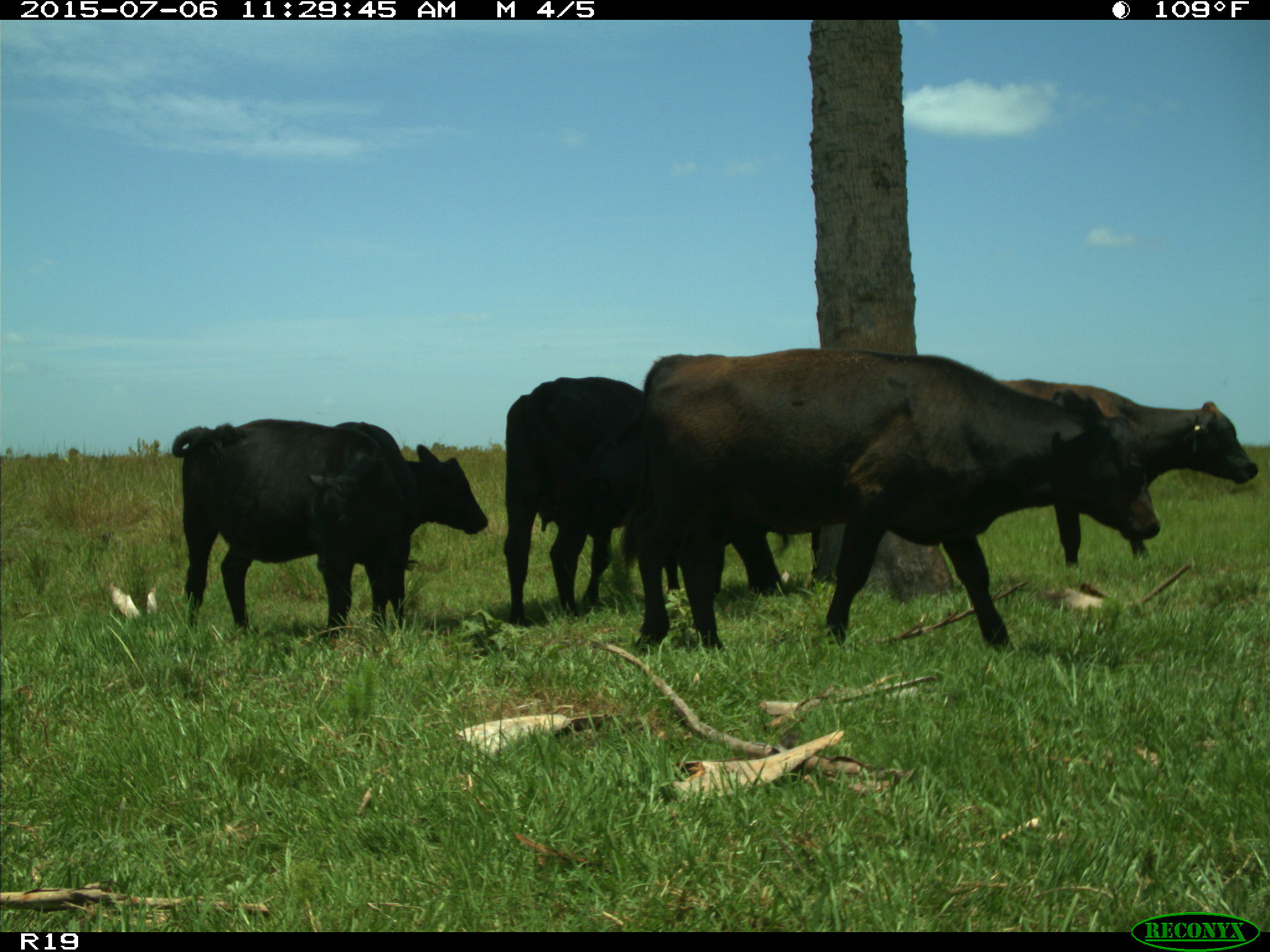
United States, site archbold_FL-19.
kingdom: Animalia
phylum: Chordata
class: Mammalia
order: Artiodactyla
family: Bovidae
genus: Bos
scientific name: Bos taurus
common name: domestic cow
Bos taurus (domestic cow).